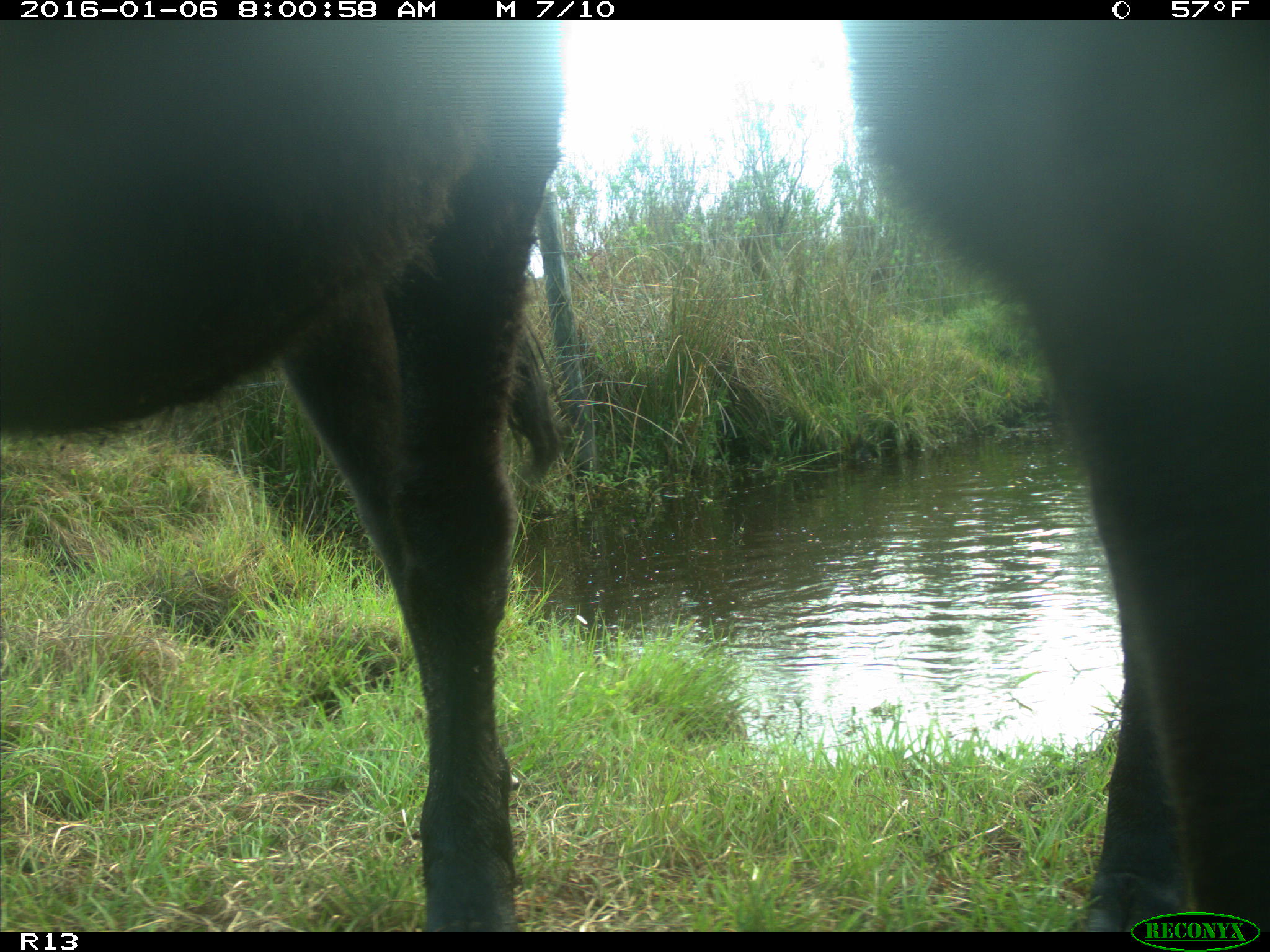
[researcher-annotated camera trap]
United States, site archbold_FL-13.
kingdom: Animalia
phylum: Chordata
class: Mammalia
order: Artiodactyla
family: Bovidae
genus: Bos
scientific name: Bos taurus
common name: domestic cow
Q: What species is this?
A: Bos taurus (domestic cow).